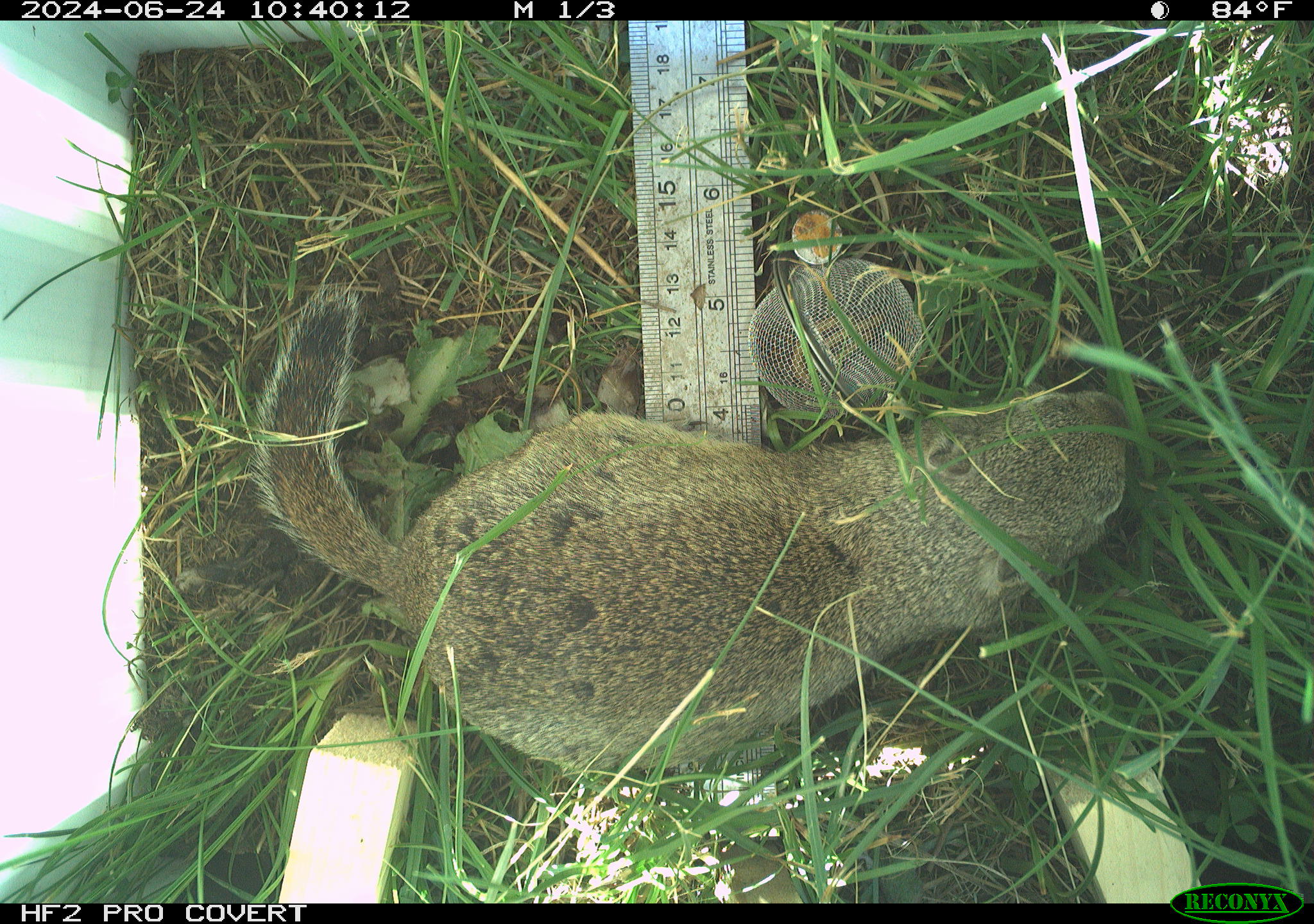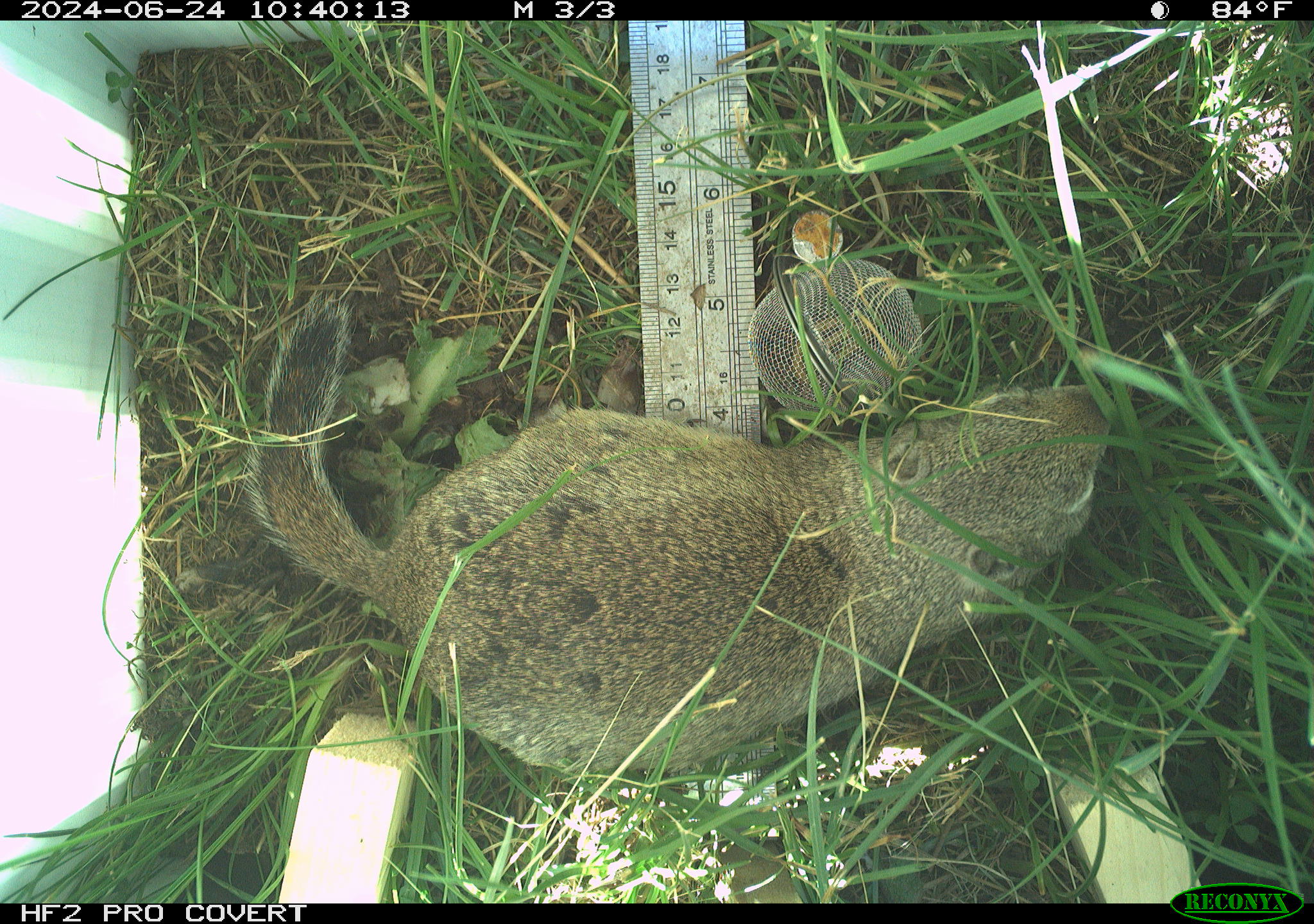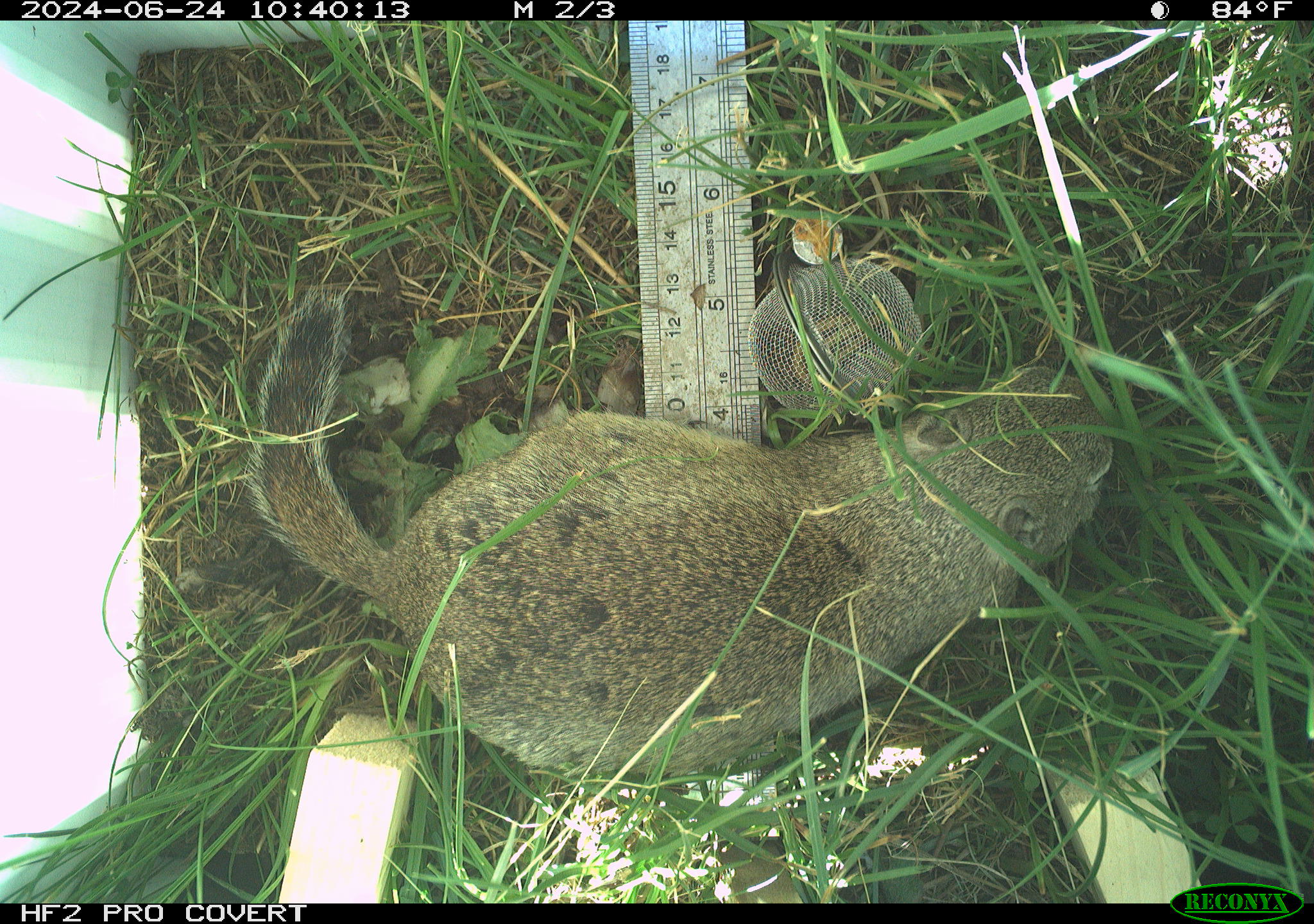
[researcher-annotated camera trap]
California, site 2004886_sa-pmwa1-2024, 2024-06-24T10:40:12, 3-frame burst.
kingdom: Animalia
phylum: Chordata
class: Mammalia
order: Rodentia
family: Sciuridae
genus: Urocitellus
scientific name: Urocitellus beldingi beldingi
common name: belding's ground squirrel